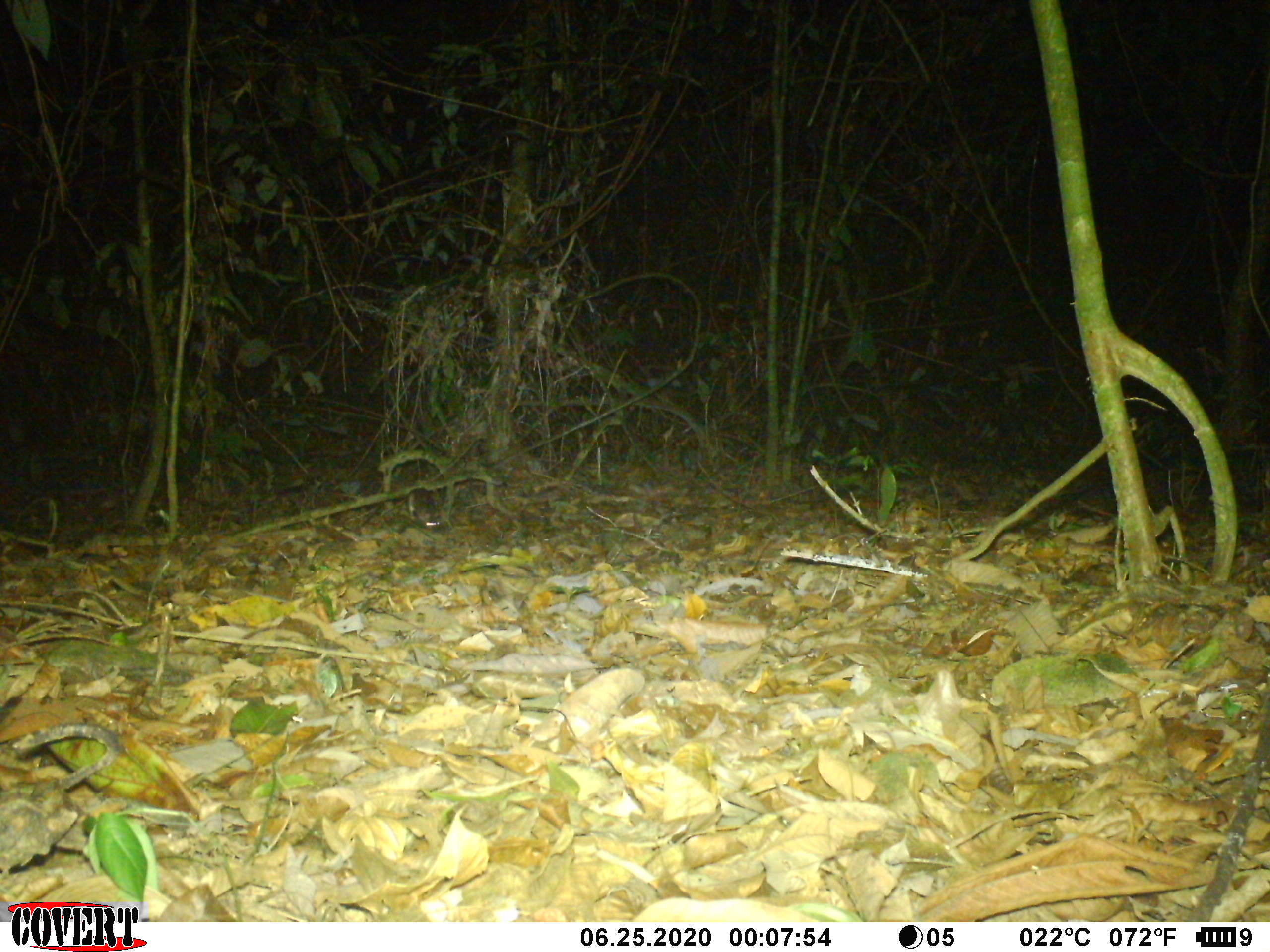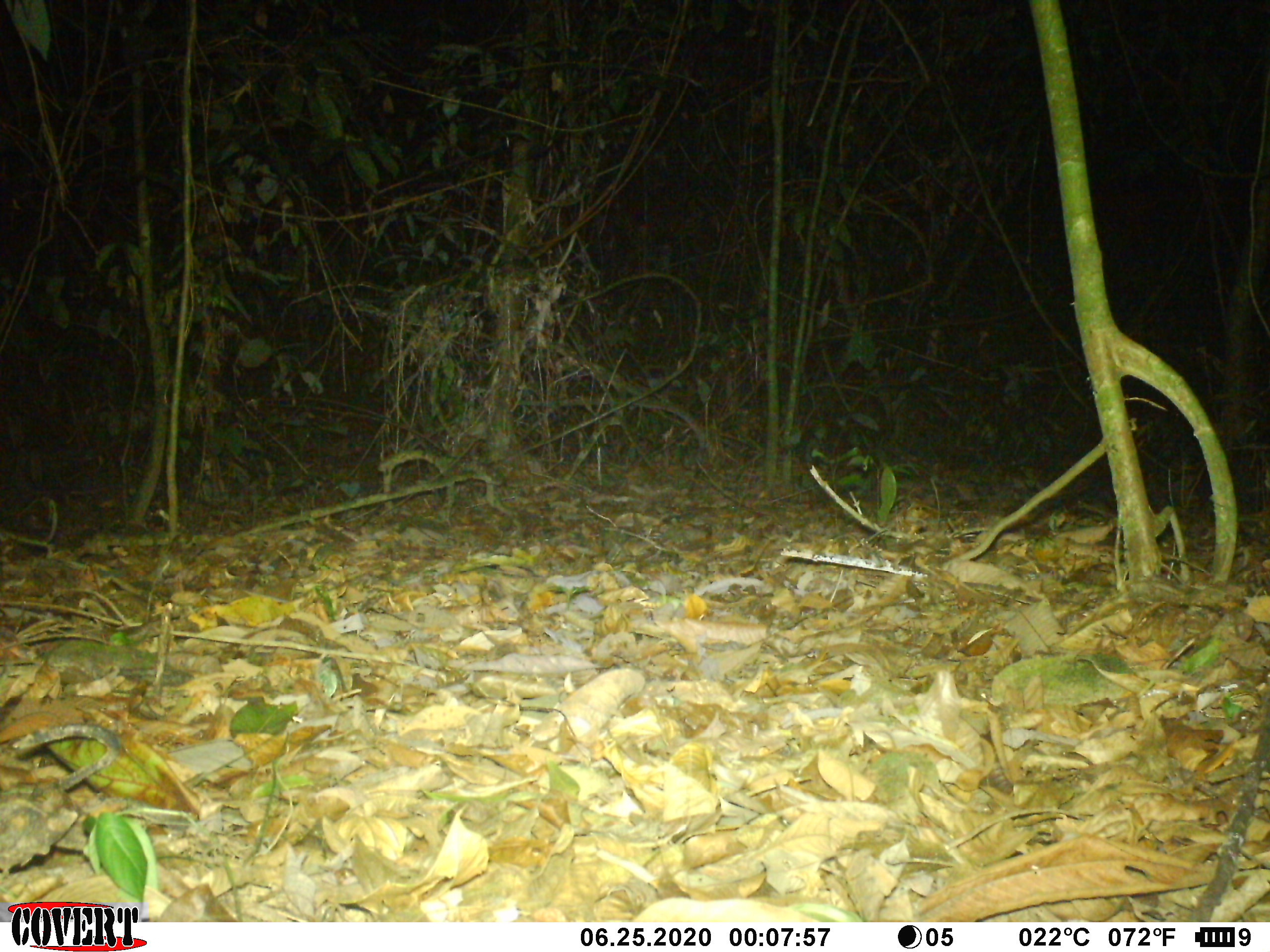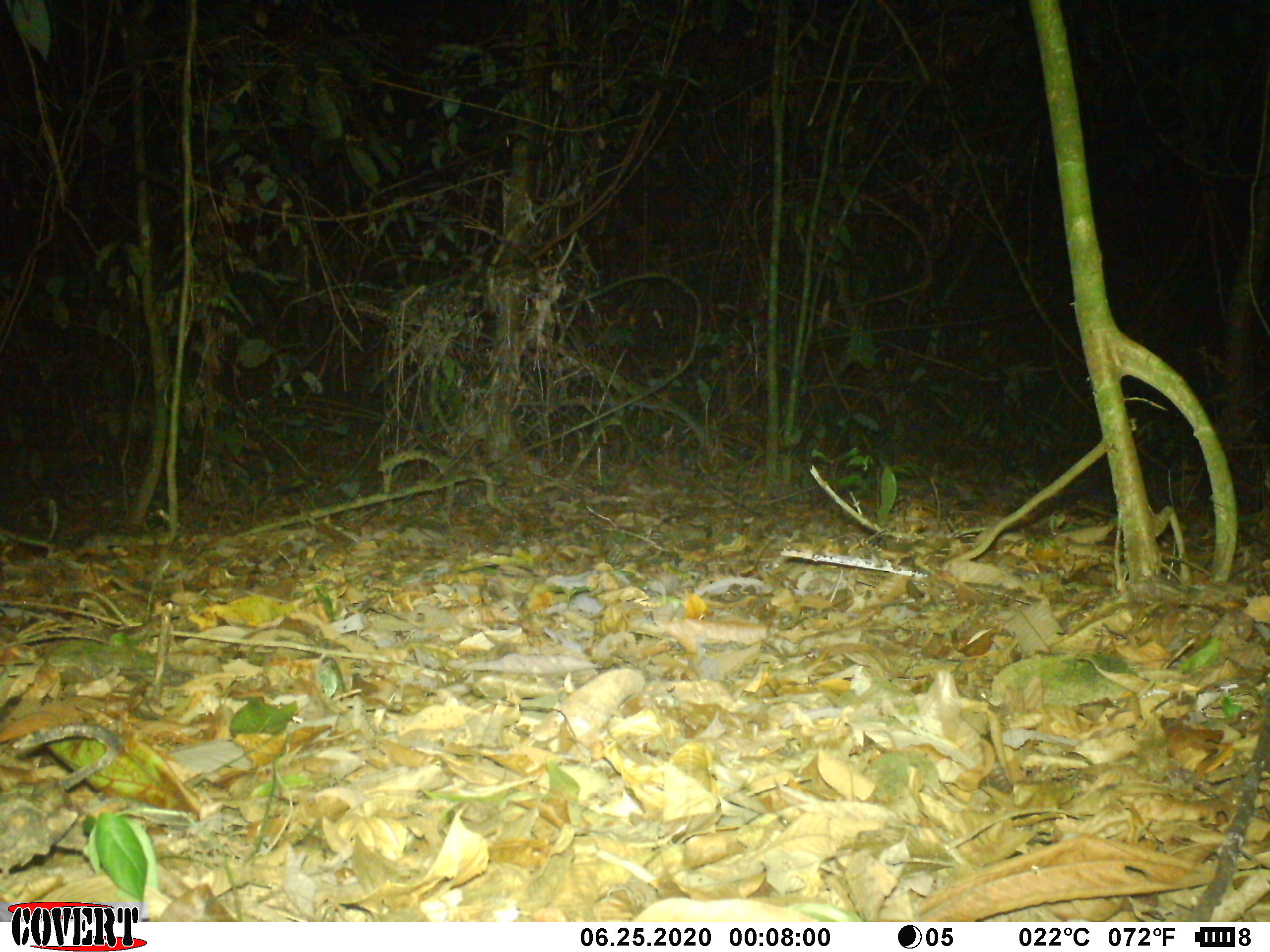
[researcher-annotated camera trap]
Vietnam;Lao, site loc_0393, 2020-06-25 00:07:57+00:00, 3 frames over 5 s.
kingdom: Animalia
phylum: Chordata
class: Mammalia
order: Rodentia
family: Muridae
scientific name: Muridae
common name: old-world mice and rats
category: unidentified murid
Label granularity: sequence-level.